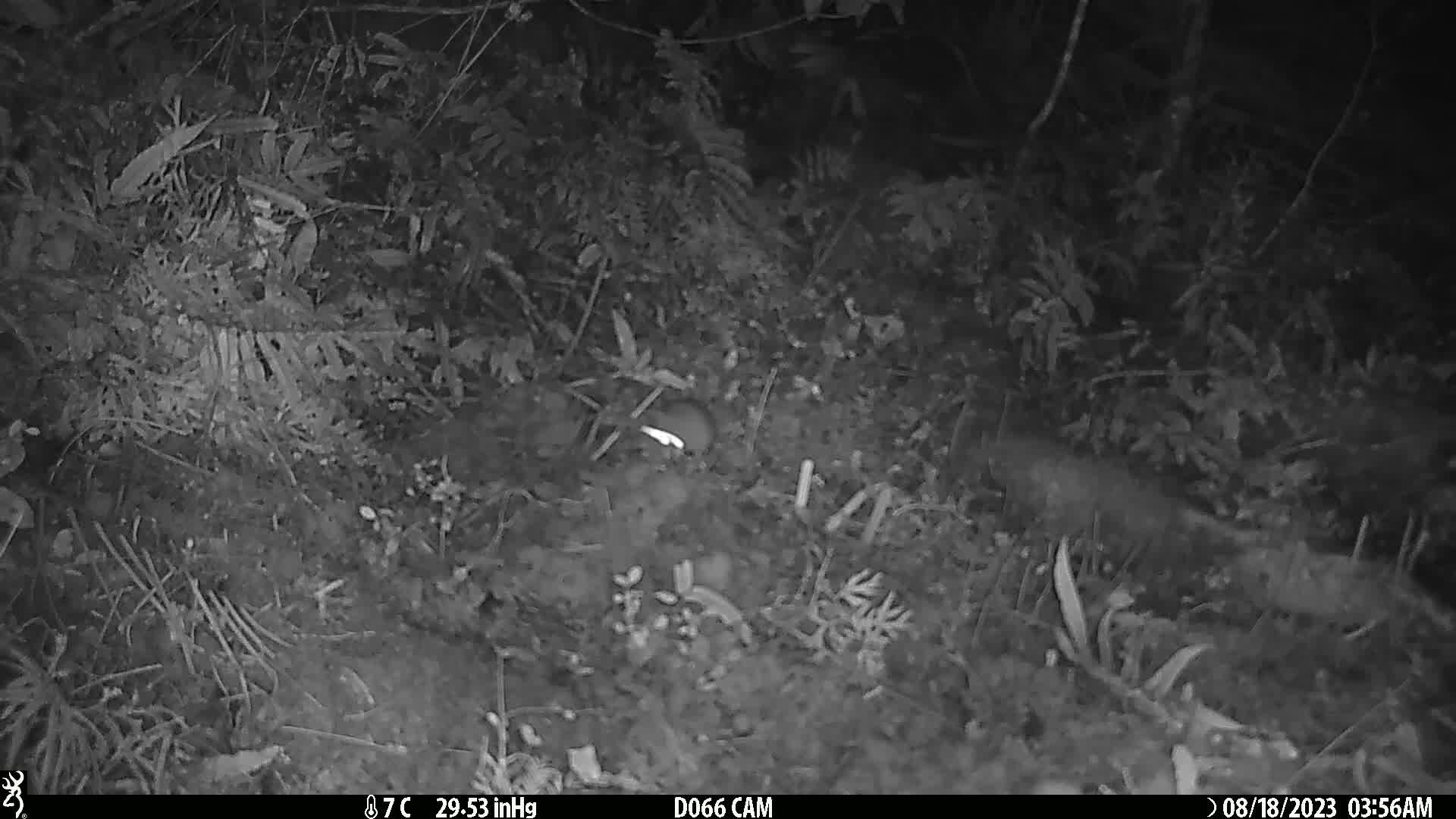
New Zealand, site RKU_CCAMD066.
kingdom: Animalia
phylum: Chordata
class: Mammalia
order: Rodentia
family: Muridae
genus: Rattus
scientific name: Rattus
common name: rat